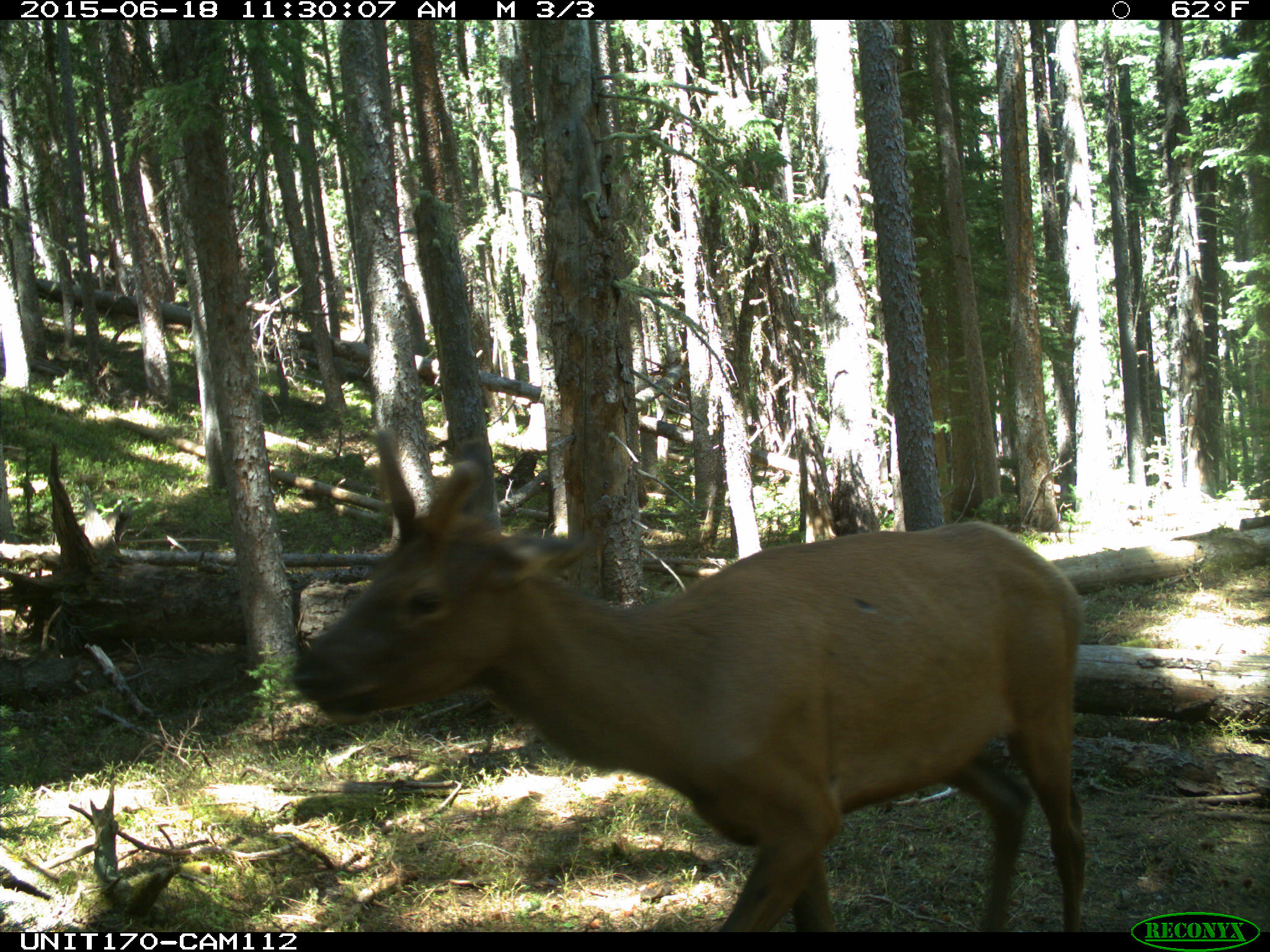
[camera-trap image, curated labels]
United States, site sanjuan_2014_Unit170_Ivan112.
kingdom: Animalia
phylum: Chordata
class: Mammalia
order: Artiodactyla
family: Cervidae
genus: Cervus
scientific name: Cervus elaphus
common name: red deer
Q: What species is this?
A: Cervus elaphus (red deer).